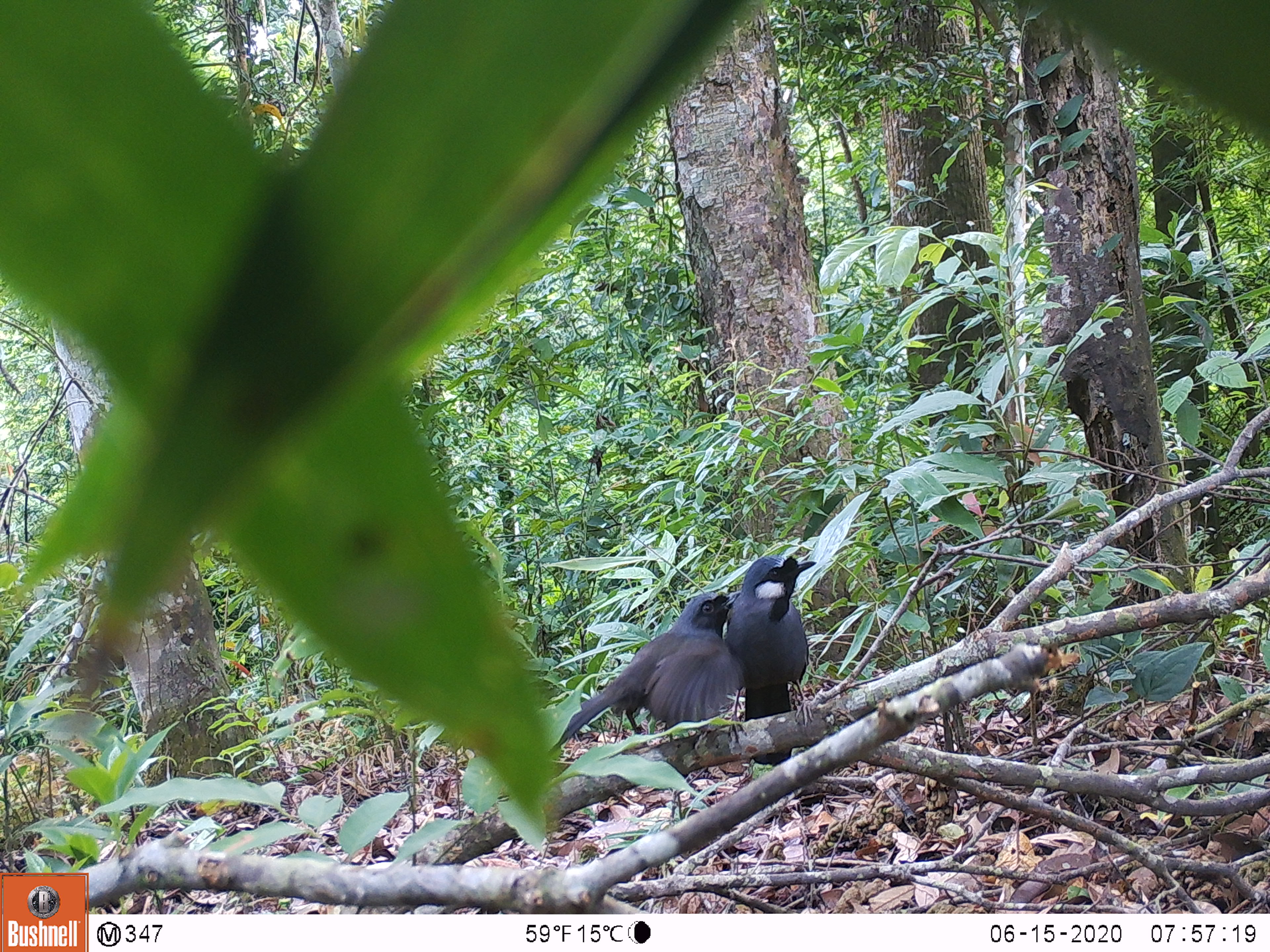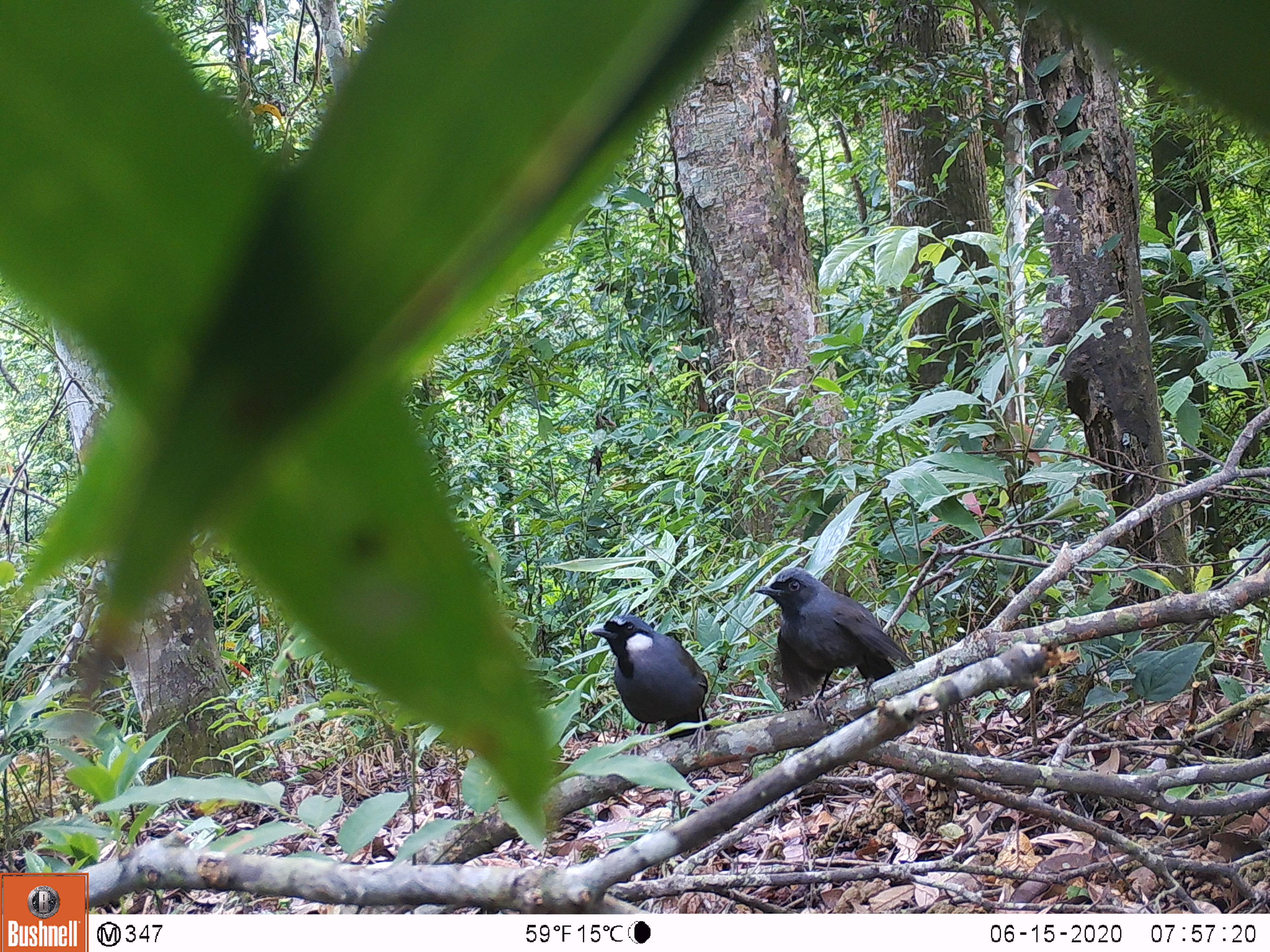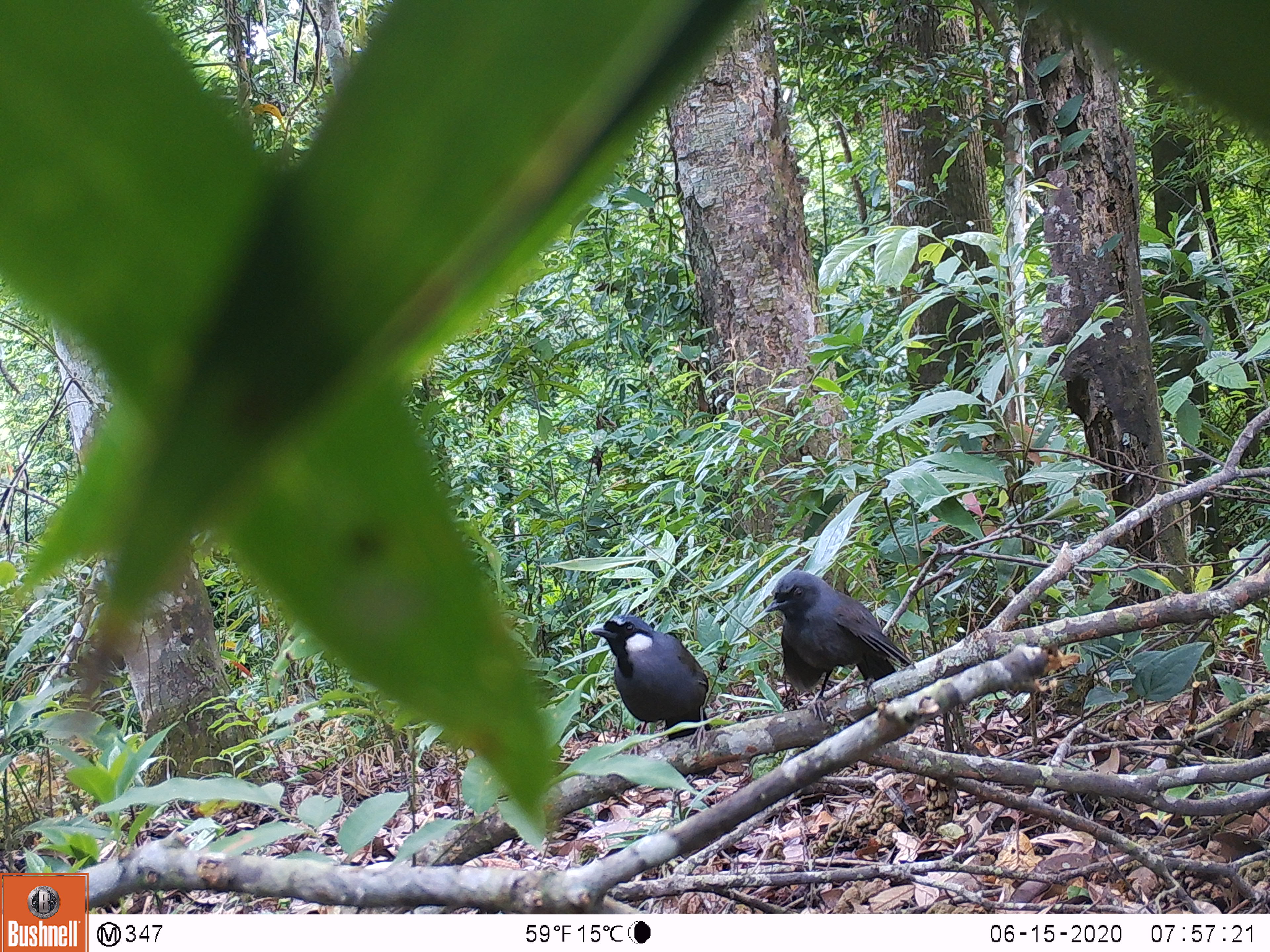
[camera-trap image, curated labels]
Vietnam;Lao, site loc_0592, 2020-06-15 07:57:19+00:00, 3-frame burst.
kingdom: Animalia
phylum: Chordata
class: Aves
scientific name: Aves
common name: bird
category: unidentified bird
Unidentified bird (bird) (Aves). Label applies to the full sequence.